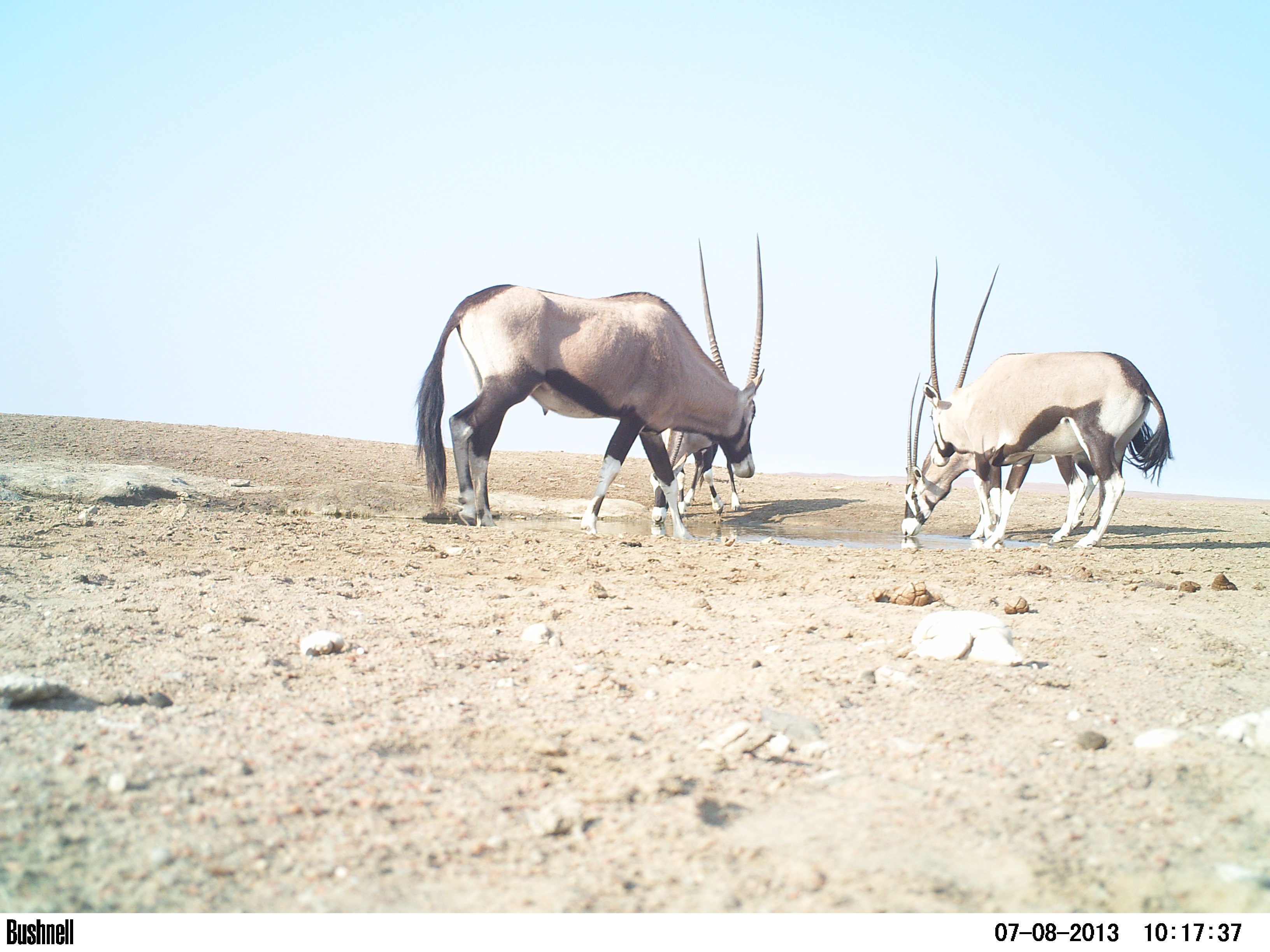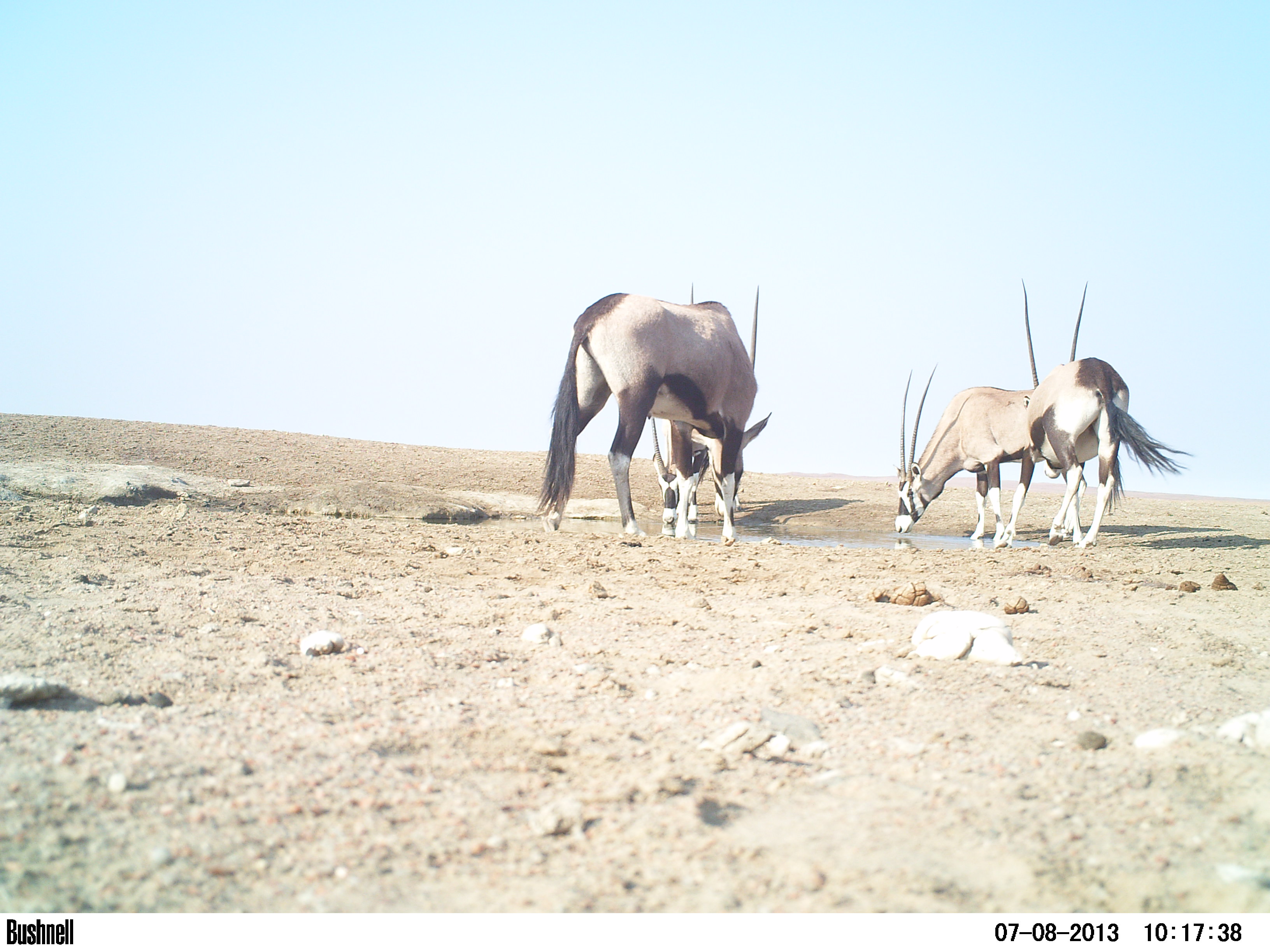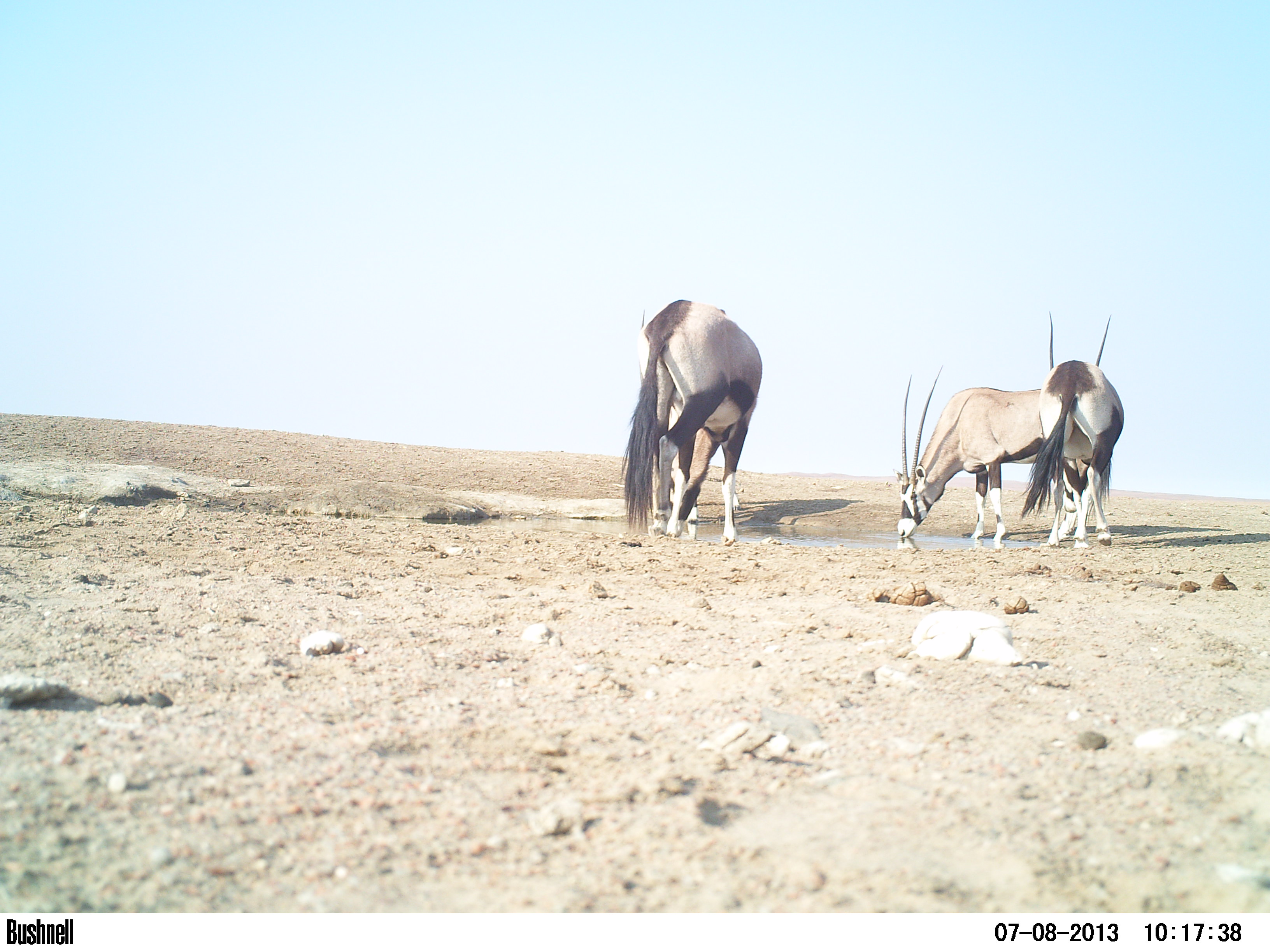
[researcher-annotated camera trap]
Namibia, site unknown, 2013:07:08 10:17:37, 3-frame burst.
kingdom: Animalia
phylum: Chordata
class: Mammalia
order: Artiodactyla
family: Bovidae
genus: Oryx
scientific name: Oryx gazella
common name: gemsbok